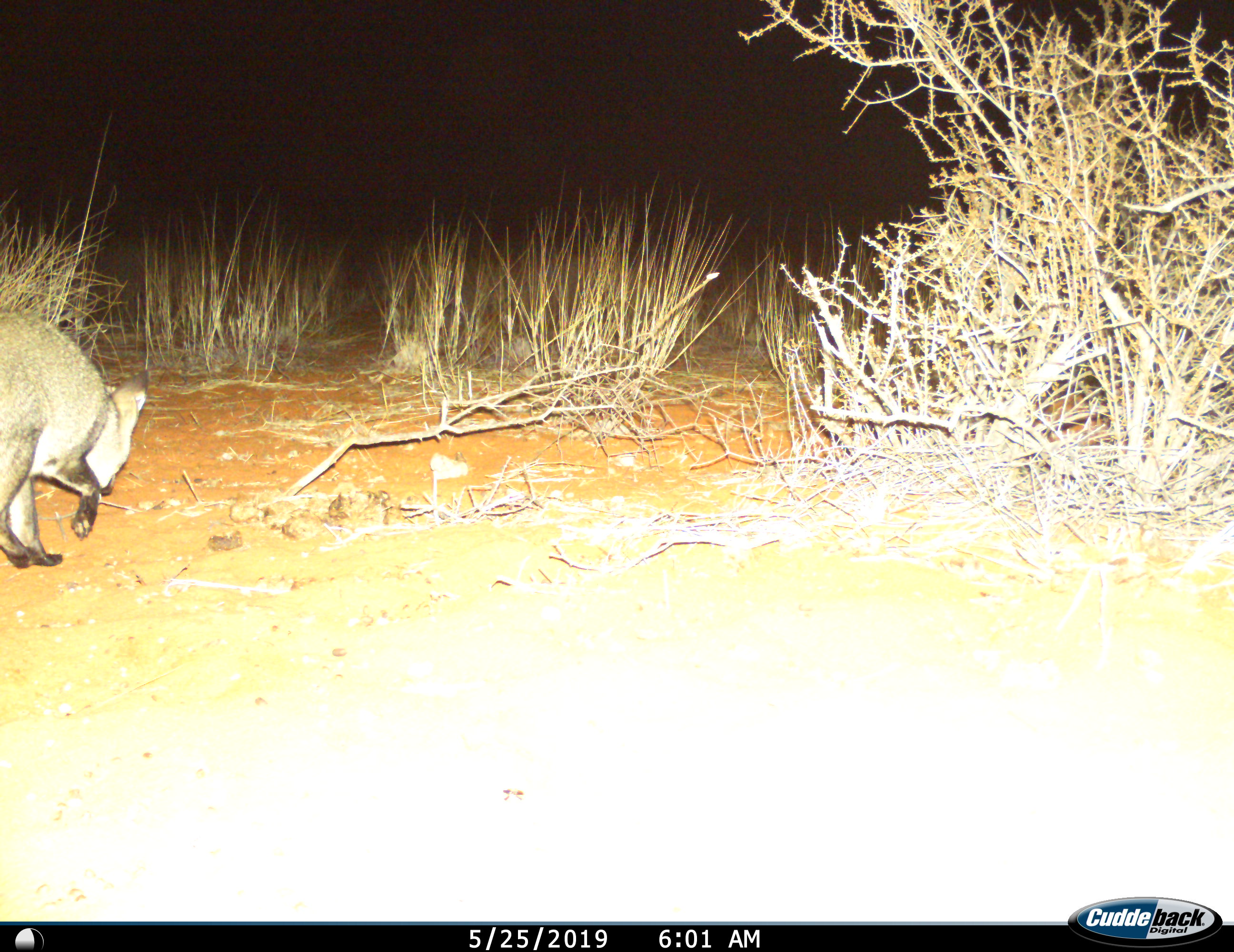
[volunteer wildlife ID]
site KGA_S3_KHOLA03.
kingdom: Animalia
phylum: Chordata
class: Mammalia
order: Carnivora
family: Canidae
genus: Otocyon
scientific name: Otocyon megalotis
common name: bat-eared fox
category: foxbateared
Foxbateared (bat-eared fox) (Otocyon megalotis), count 1. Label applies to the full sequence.